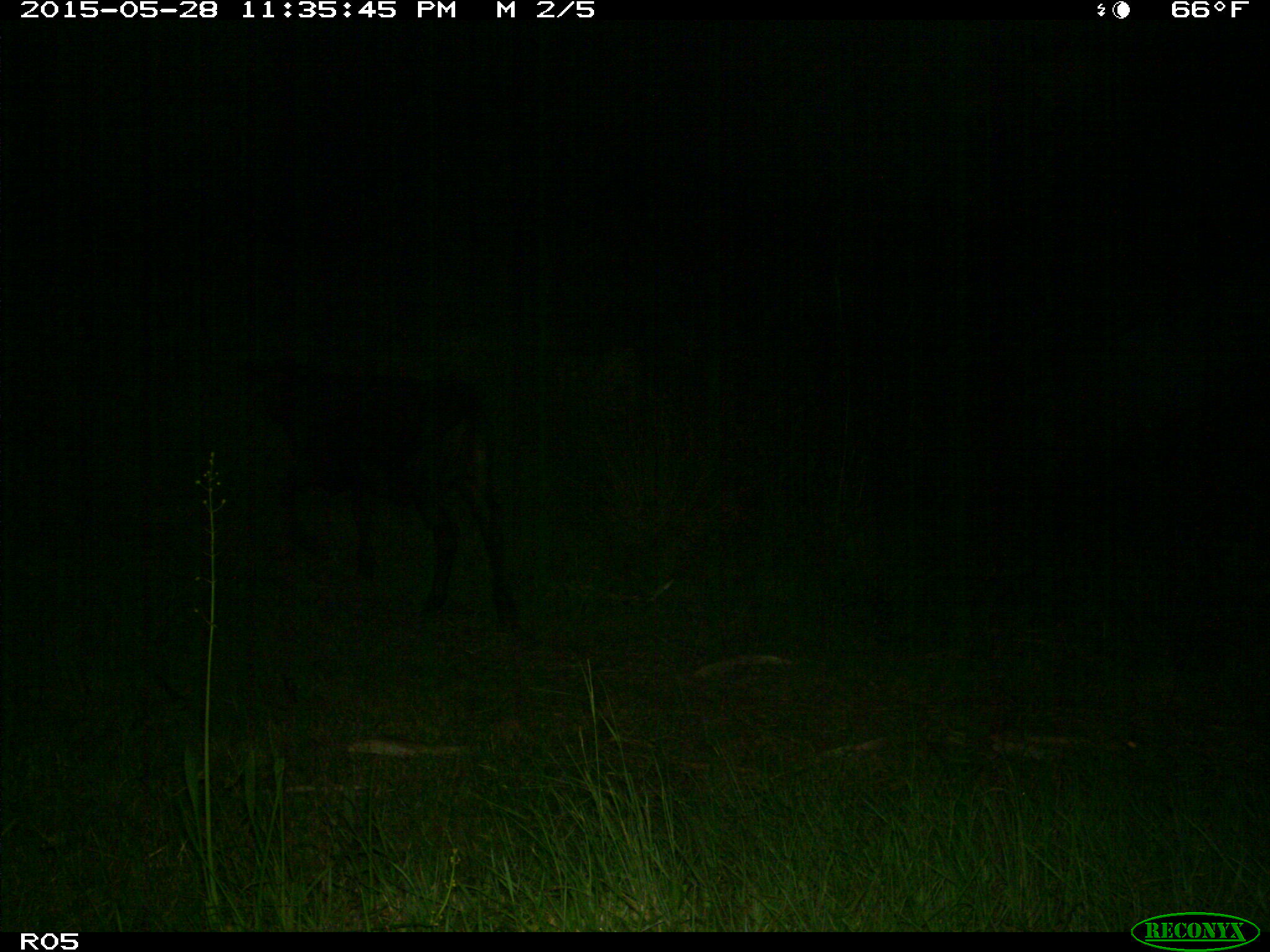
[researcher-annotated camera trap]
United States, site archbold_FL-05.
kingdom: Animalia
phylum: Chordata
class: Mammalia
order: Artiodactyla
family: Bovidae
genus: Bos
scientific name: Bos taurus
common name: domestic cow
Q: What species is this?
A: Bos taurus (domestic cow).